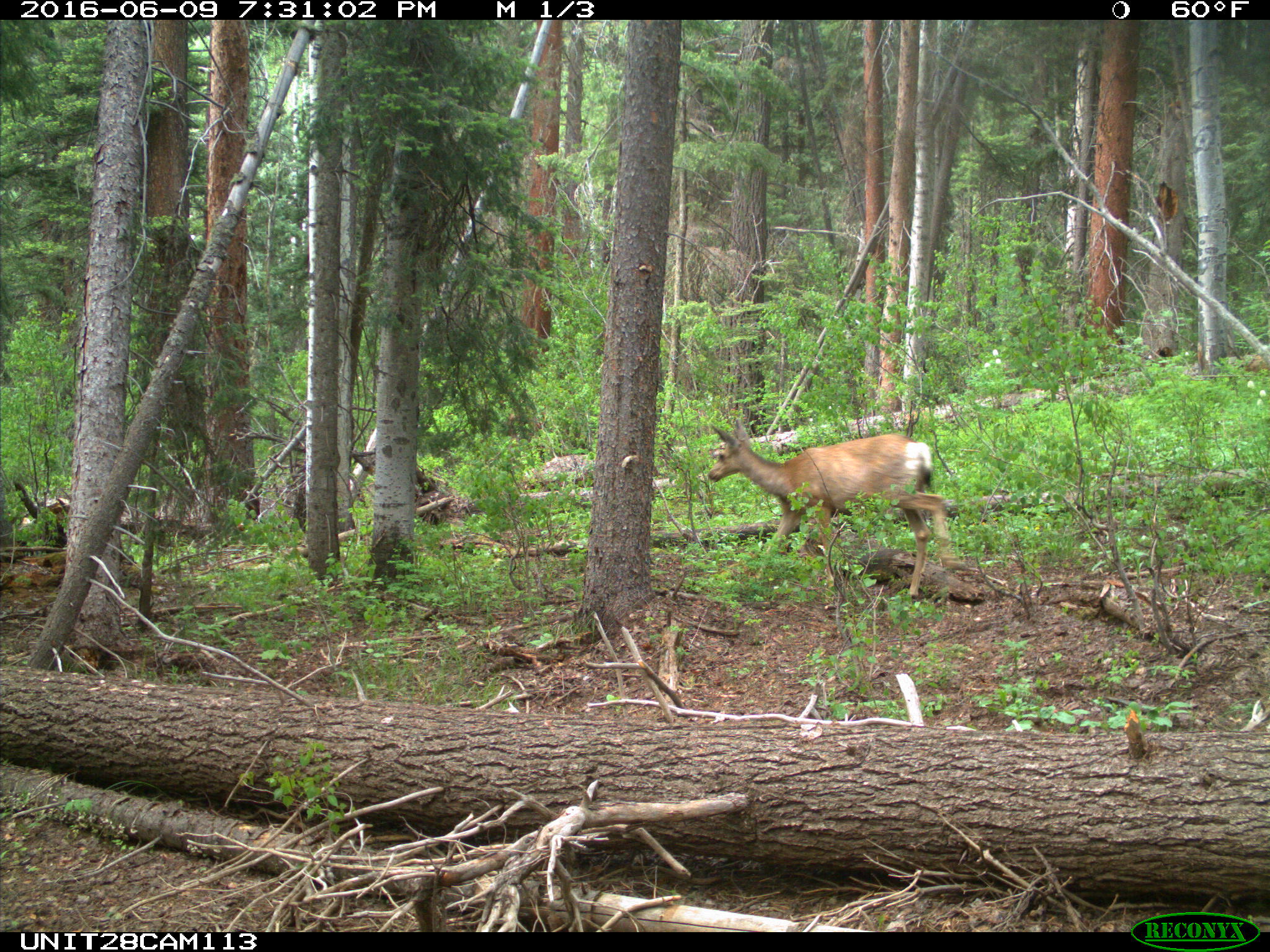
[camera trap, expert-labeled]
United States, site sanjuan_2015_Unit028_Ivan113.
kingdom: Animalia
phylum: Chordata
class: Mammalia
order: Artiodactyla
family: Cervidae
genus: Odocoileus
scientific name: Odocoileus hemionus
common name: mule deer